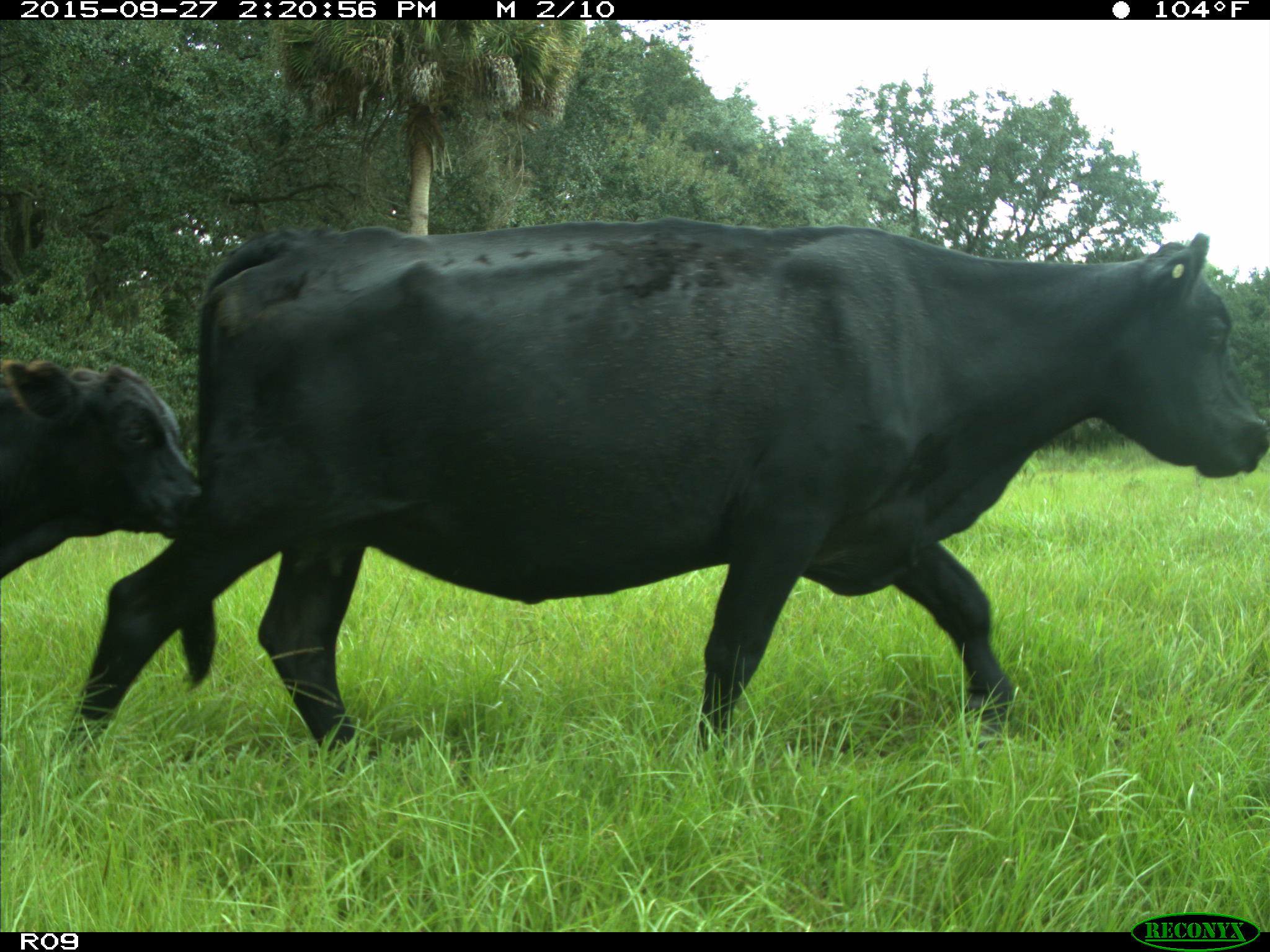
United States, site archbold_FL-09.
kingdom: Animalia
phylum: Chordata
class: Mammalia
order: Artiodactyla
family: Bovidae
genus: Bos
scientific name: Bos taurus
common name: domestic cow